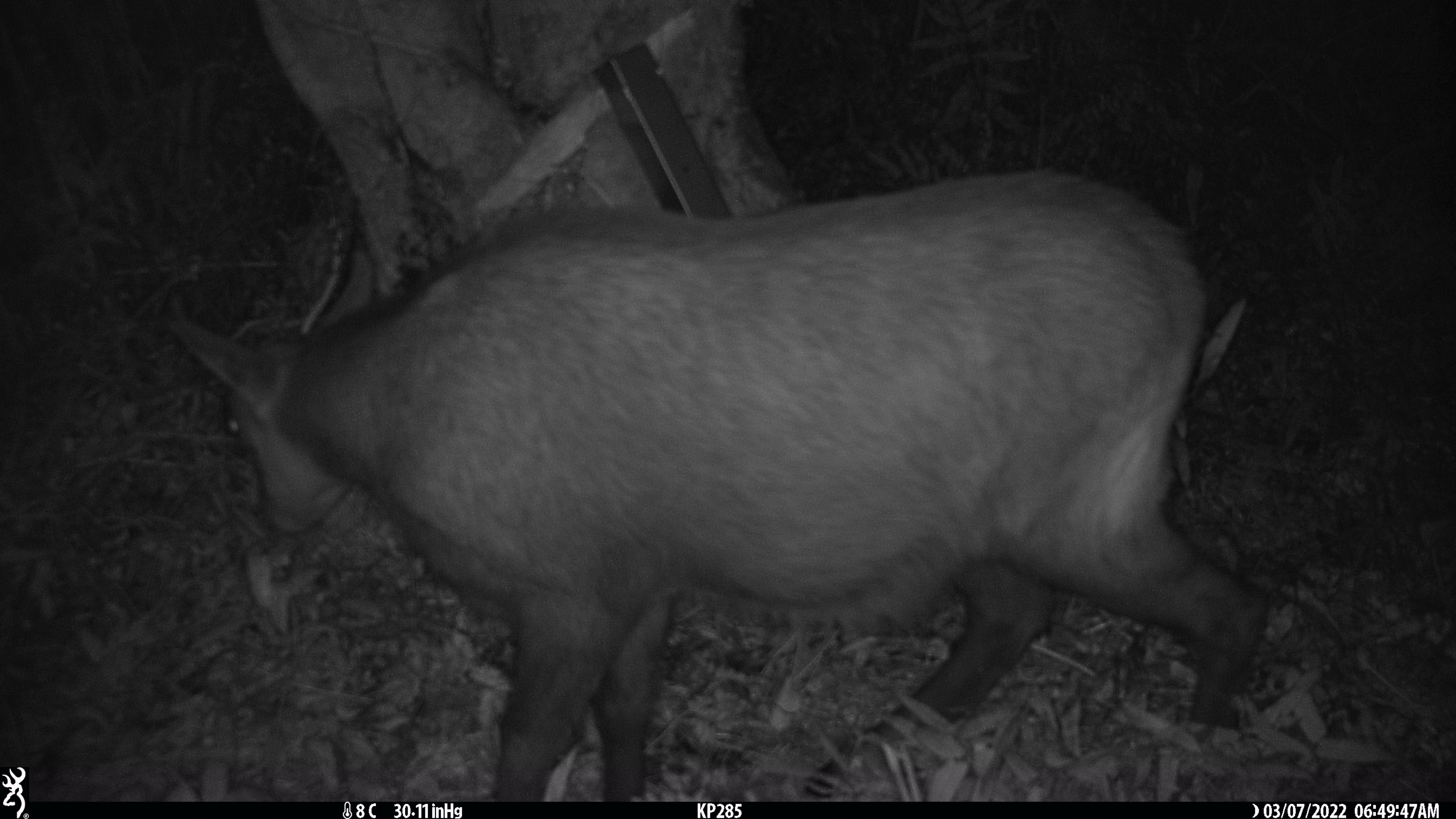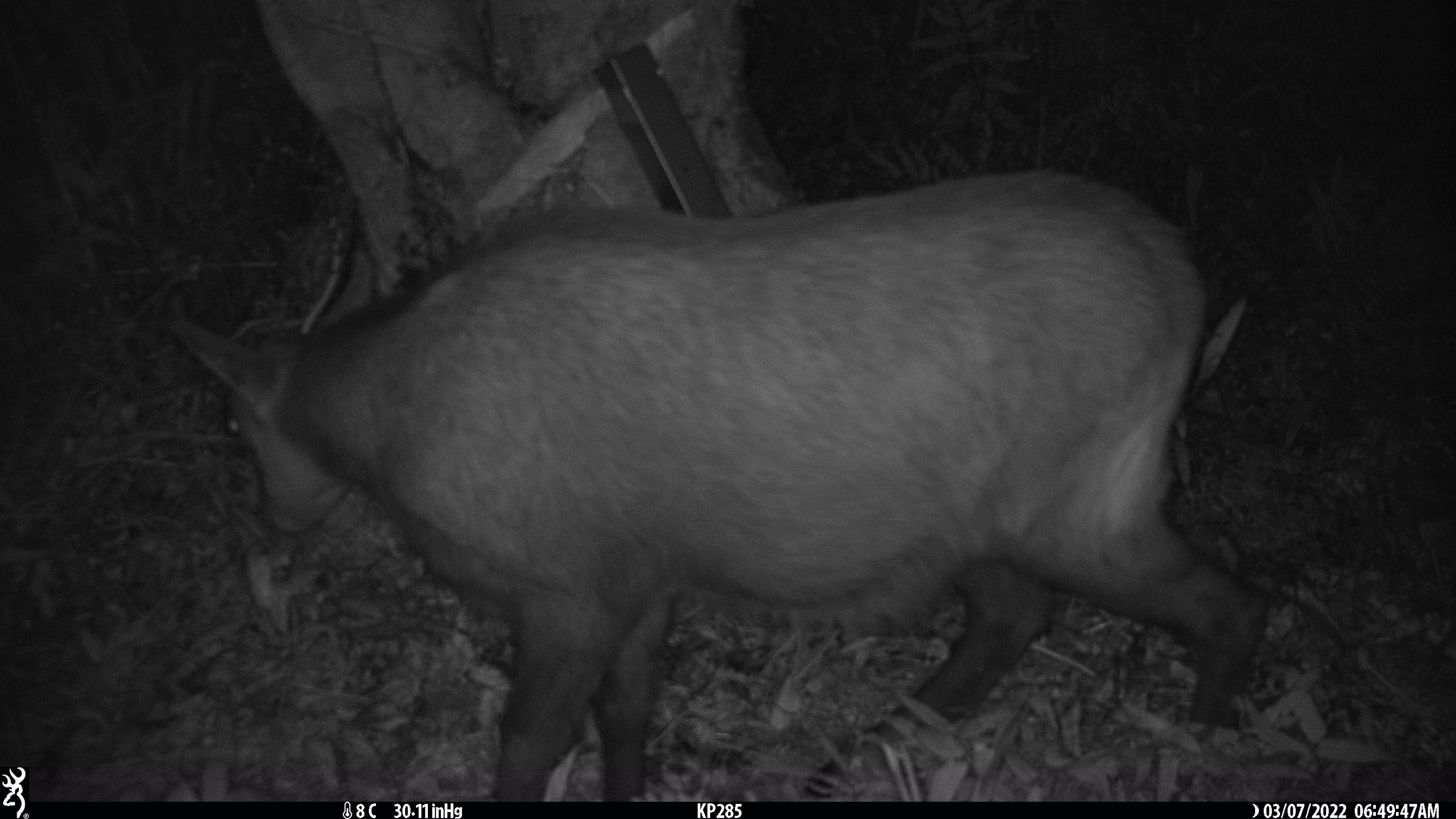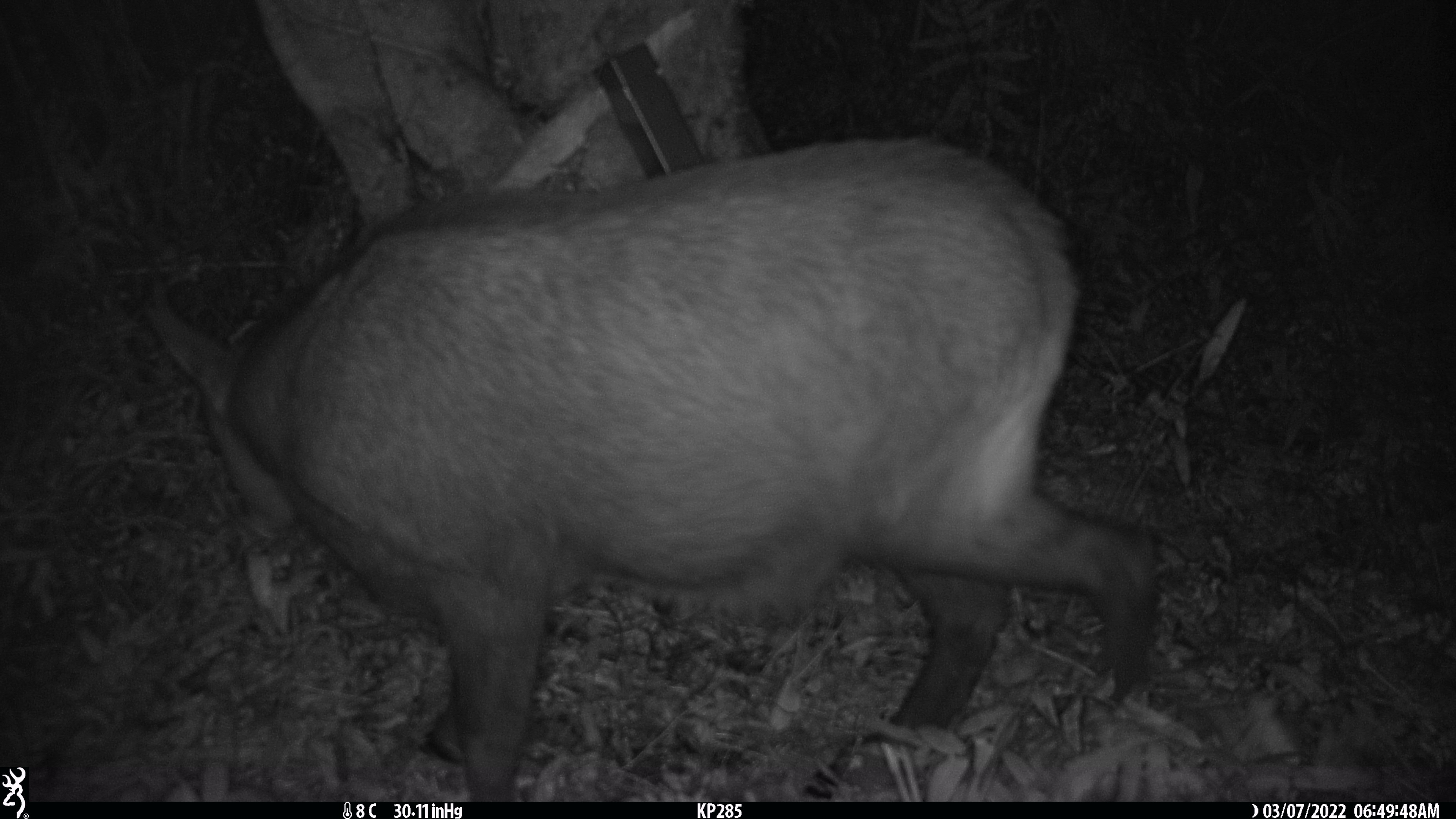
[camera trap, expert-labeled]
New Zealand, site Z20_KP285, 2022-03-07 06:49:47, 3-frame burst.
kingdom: Animalia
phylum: Chordata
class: Mammalia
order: Artiodactyla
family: Bovidae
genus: Rupicapra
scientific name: Rupicapra rupicapra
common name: alpine chamois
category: chamois